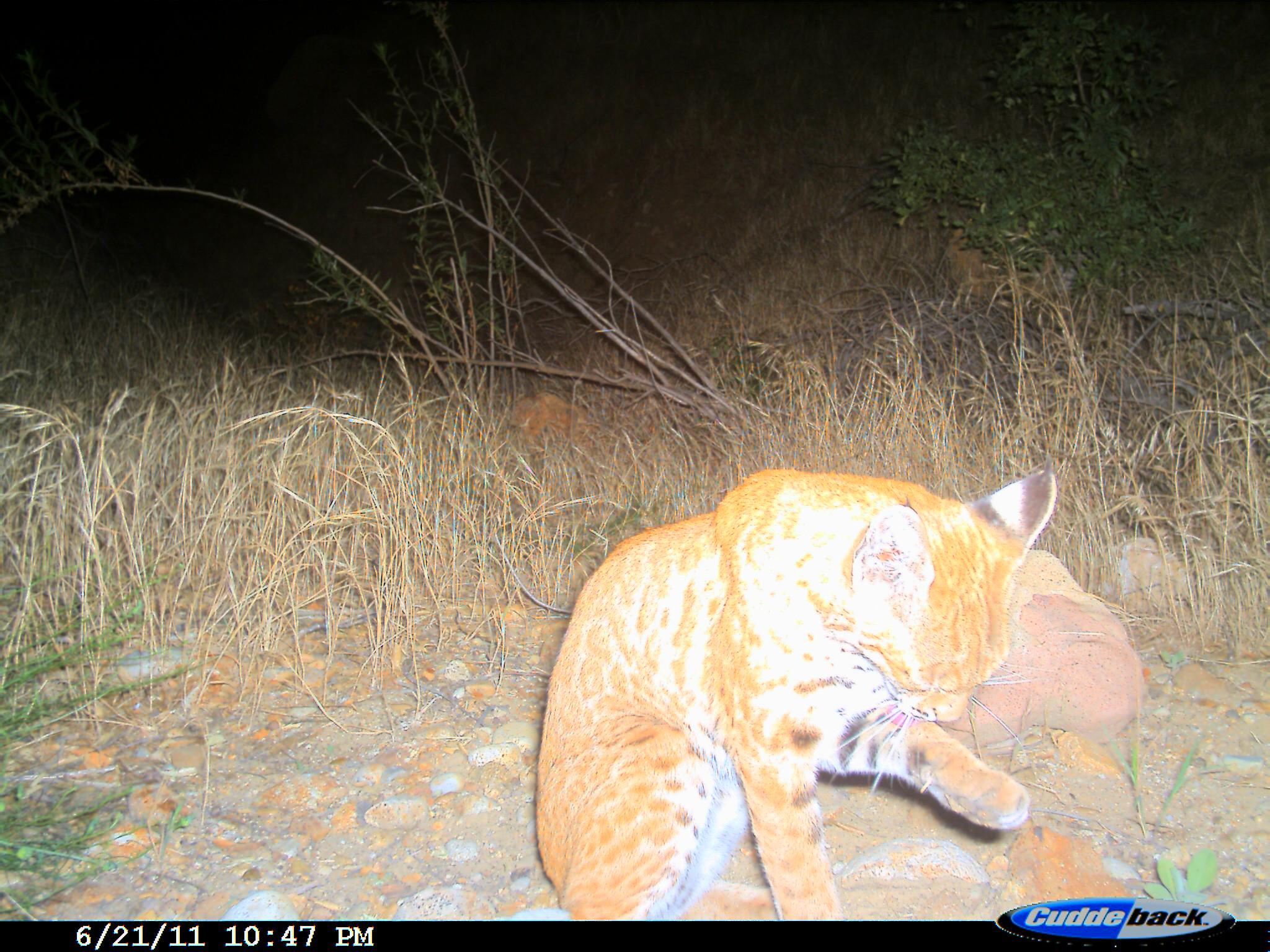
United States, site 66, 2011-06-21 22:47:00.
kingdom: Animalia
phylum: Chordata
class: Mammalia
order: Carnivora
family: Felidae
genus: Lynx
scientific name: Lynx rufus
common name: bobcat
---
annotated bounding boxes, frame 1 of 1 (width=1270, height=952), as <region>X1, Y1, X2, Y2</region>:
bobcat: <region>526, 465, 1069, 920</region>